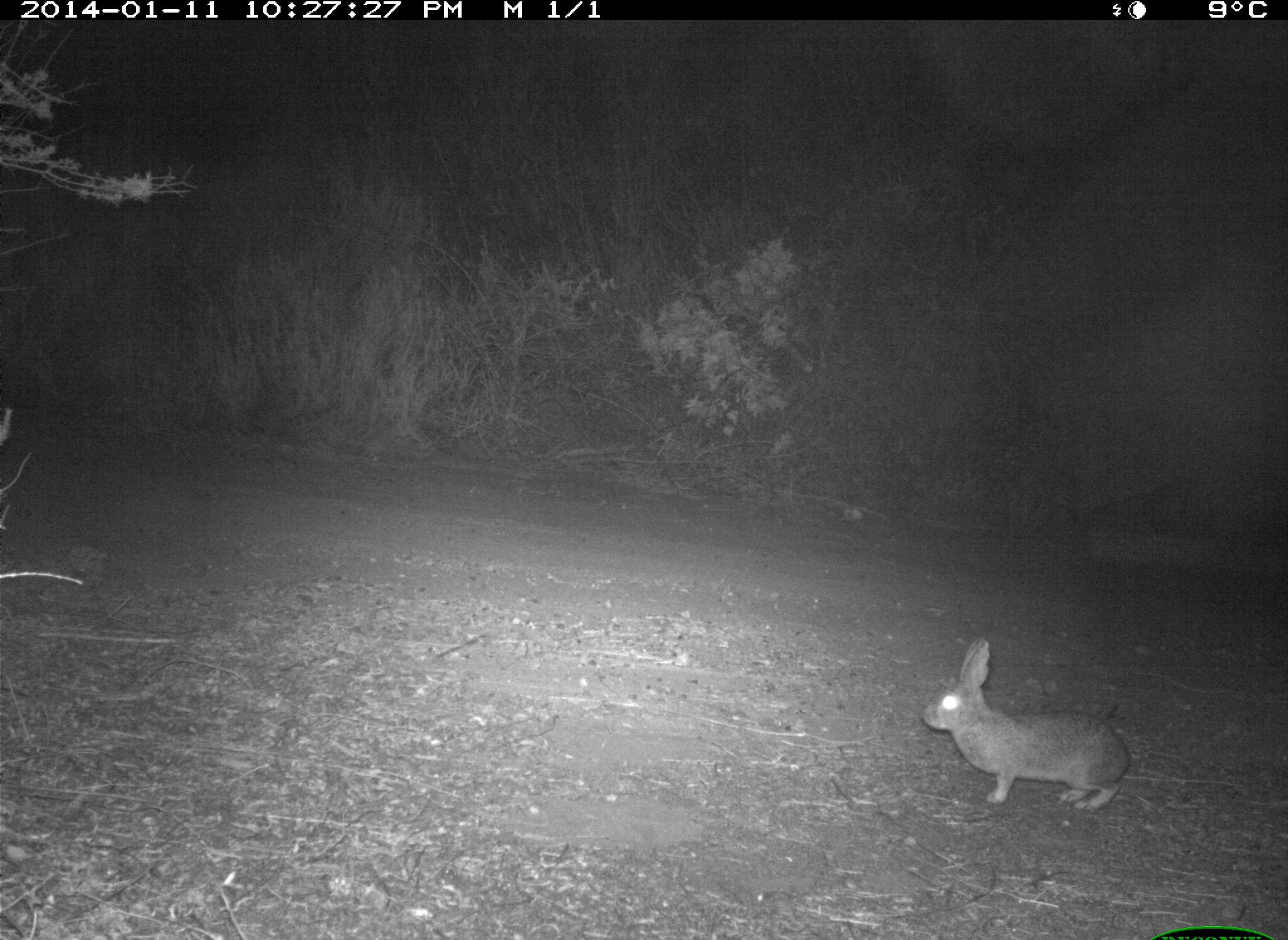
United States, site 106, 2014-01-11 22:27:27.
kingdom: Animalia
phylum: Chordata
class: Mammalia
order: Lagomorpha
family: Leporidae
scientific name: Leporidae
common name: rabbits and hares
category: rabbit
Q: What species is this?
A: Rabbit (rabbits and hares) (Leporidae).